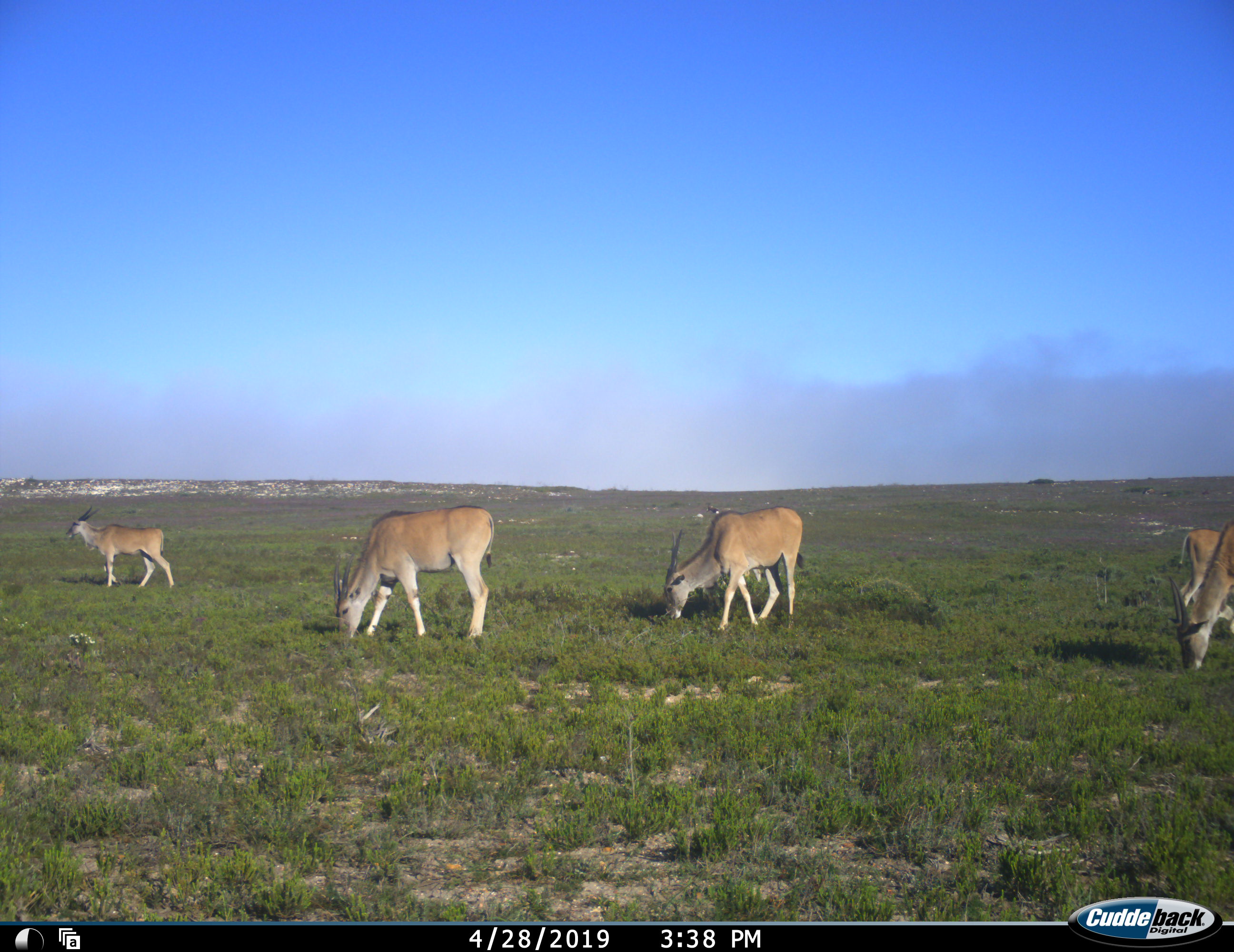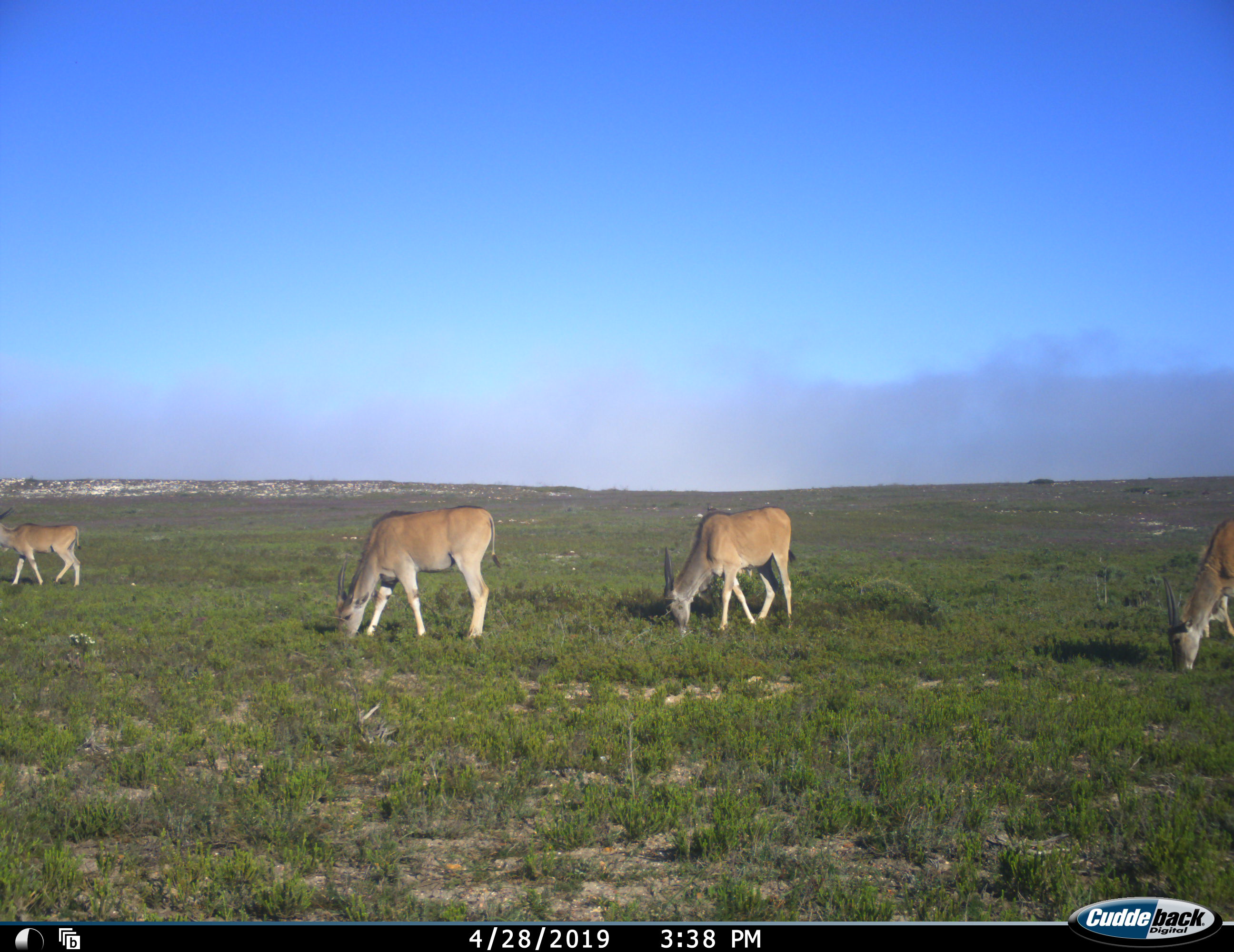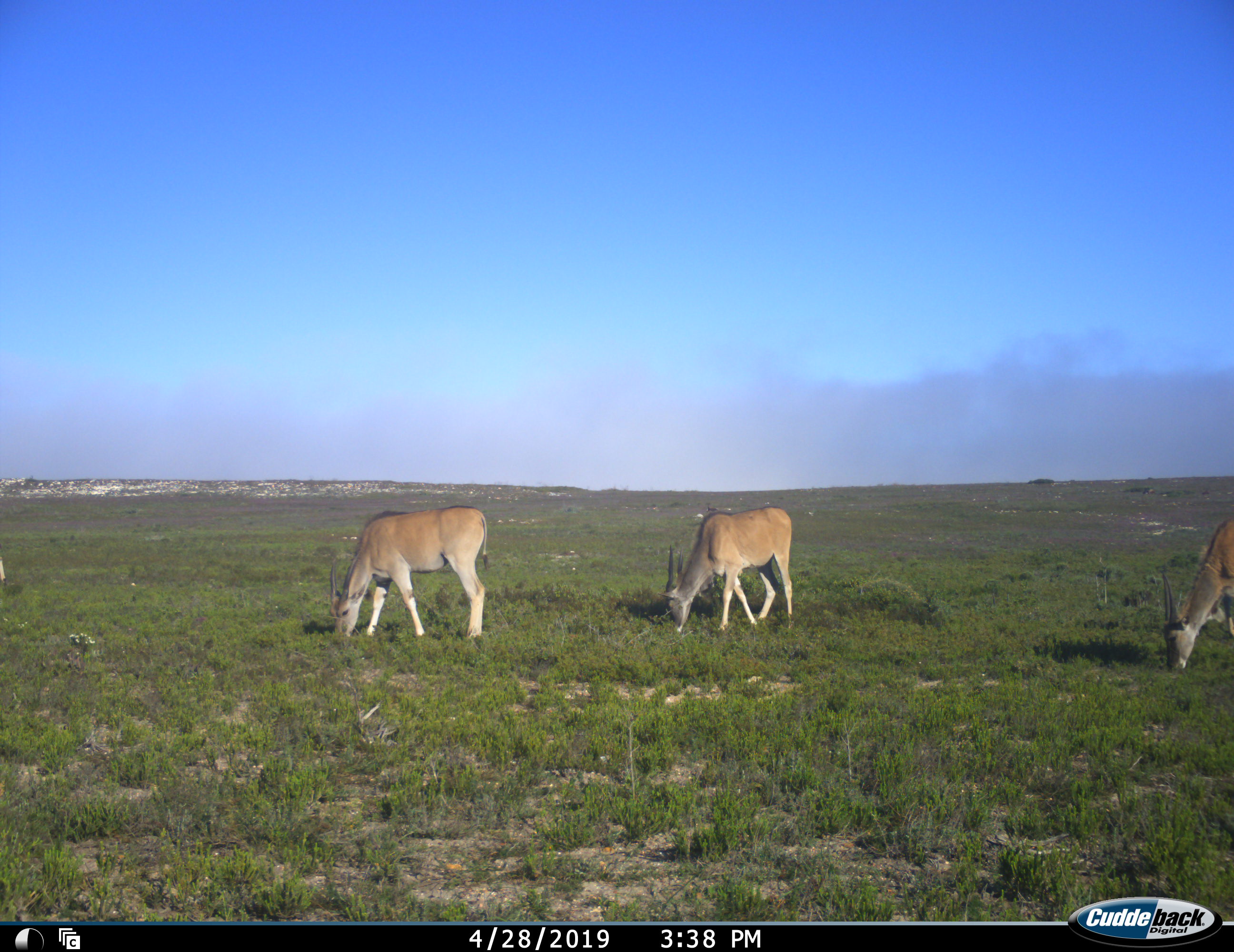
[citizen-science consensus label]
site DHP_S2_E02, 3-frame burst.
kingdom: Animalia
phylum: Chordata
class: Mammalia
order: Artiodactyla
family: Bovidae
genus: Tragelaphus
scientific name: Tragelaphus oryx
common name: eland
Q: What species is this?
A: Eland (Tragelaphus oryx).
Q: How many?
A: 5.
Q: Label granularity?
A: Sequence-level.